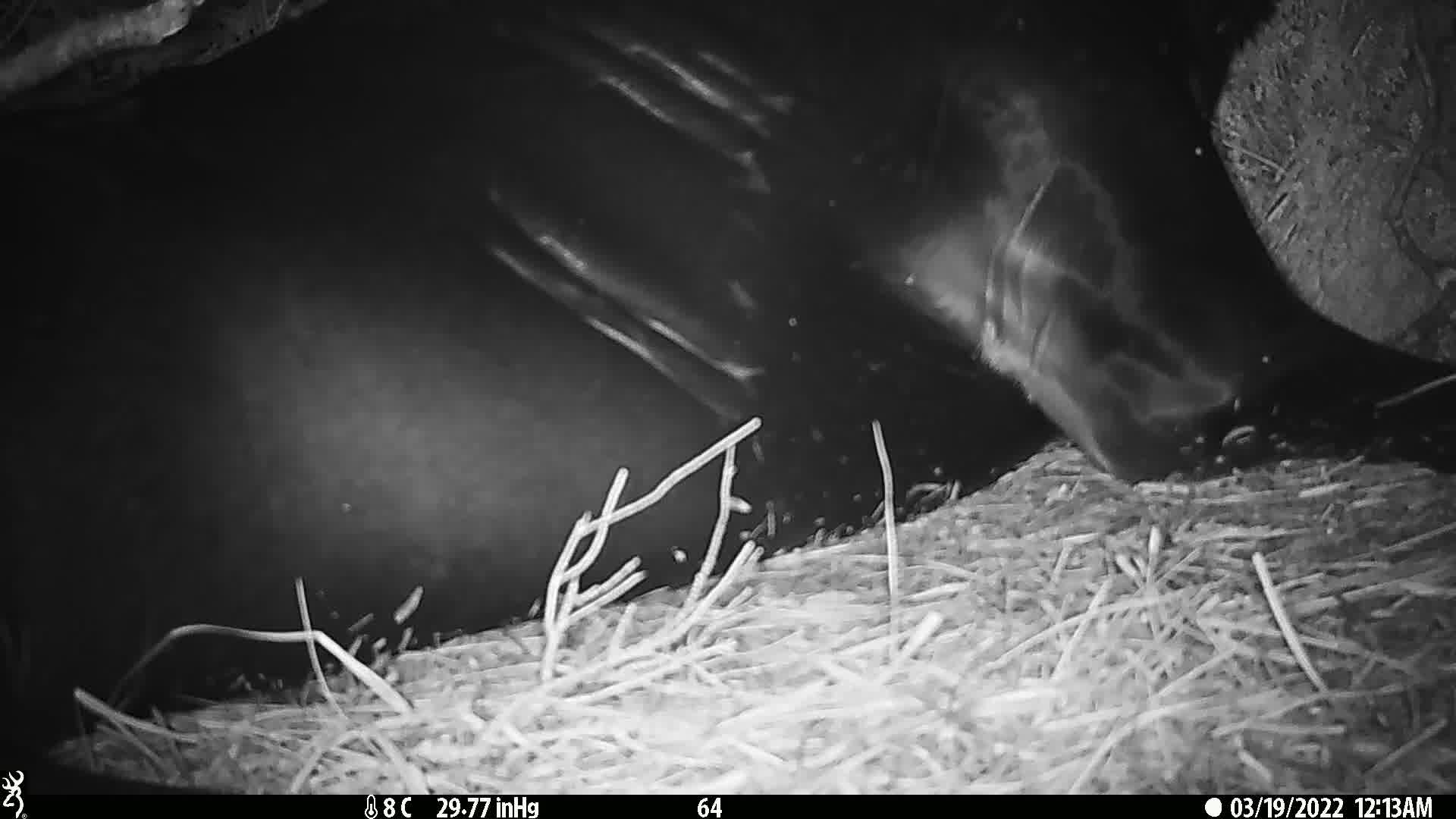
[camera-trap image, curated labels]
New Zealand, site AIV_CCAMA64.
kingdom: Animalia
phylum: Chordata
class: Mammalia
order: Carnivora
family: Otariidae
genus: Phocarctos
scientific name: Phocarctos hookeri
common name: new zealand sea lion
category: sealion